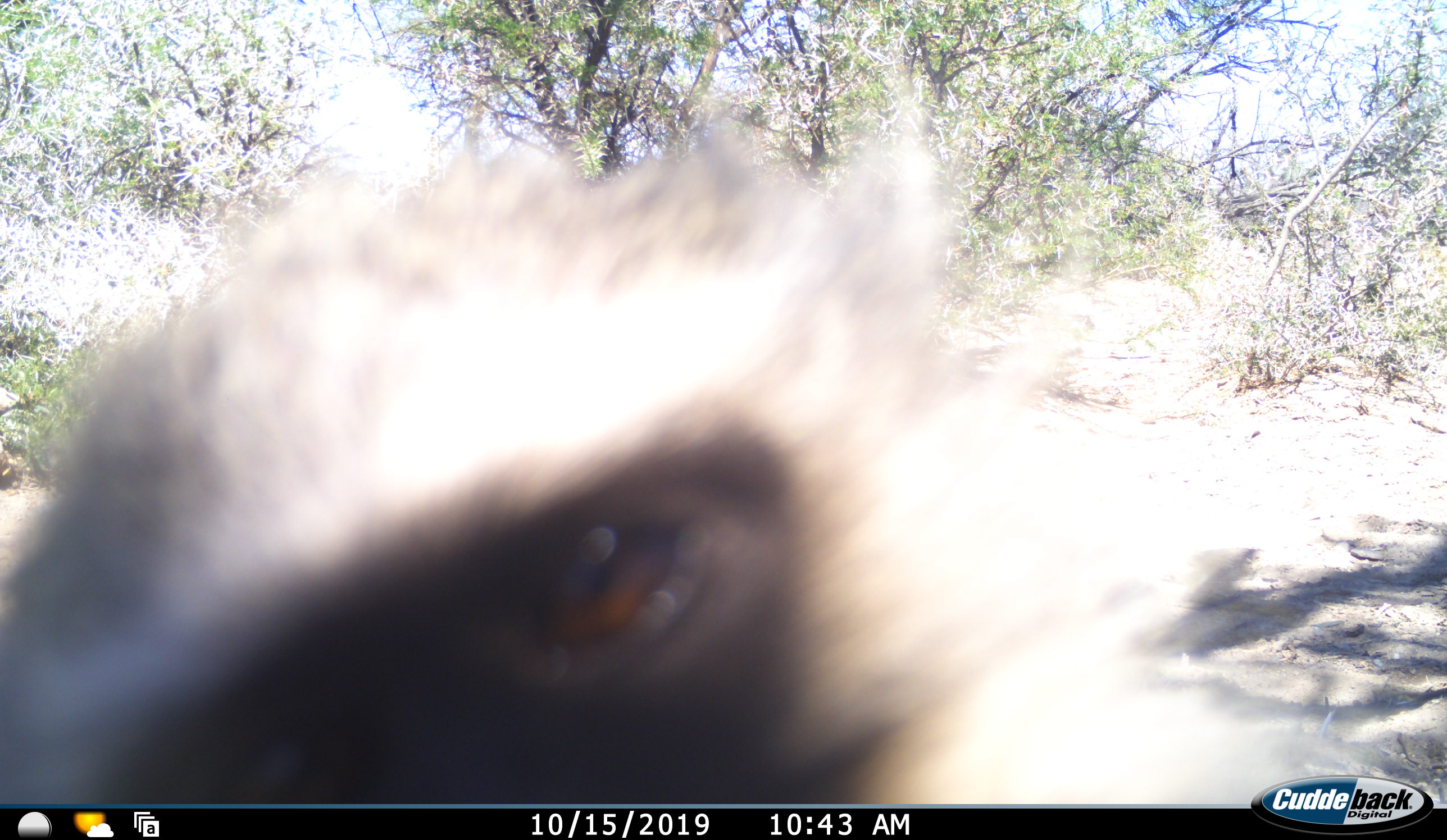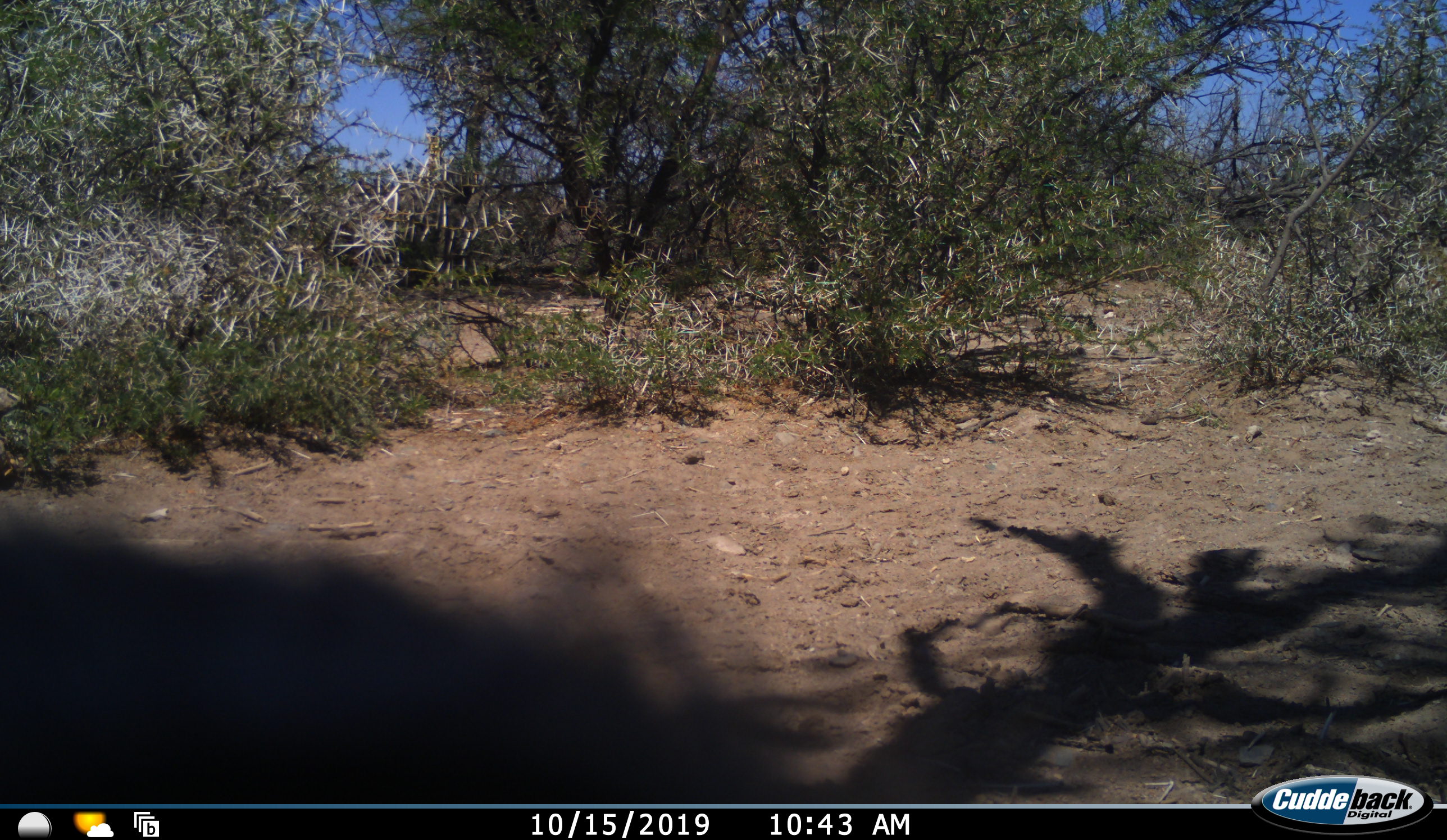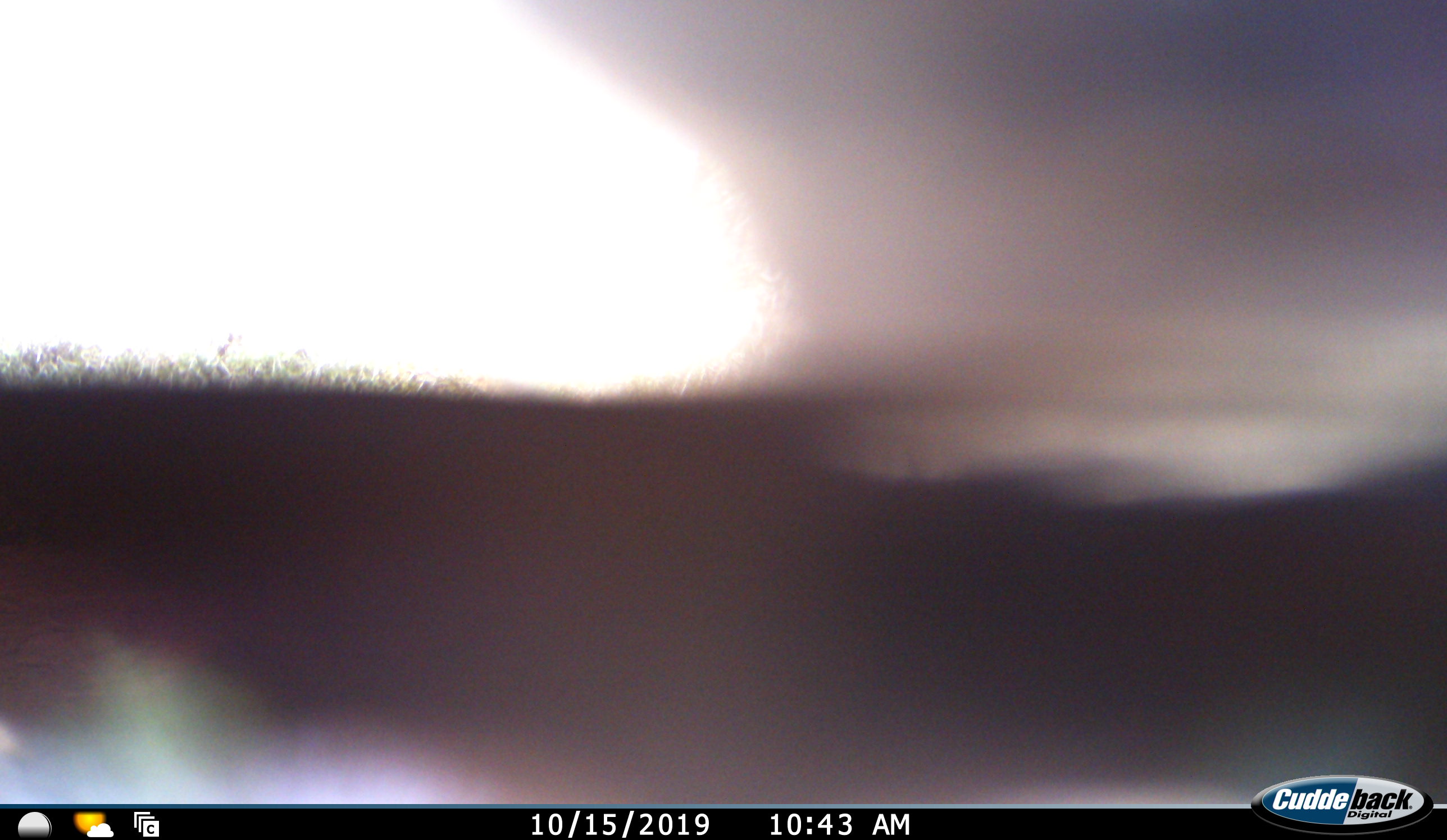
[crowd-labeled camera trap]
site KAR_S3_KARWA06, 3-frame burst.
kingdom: Animalia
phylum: Chordata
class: Mammalia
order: Primates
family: Cercopithecidae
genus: Chlorocebus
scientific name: Chlorocebus pygerythrus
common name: vervet monkey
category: monkeyvervet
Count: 1.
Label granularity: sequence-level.